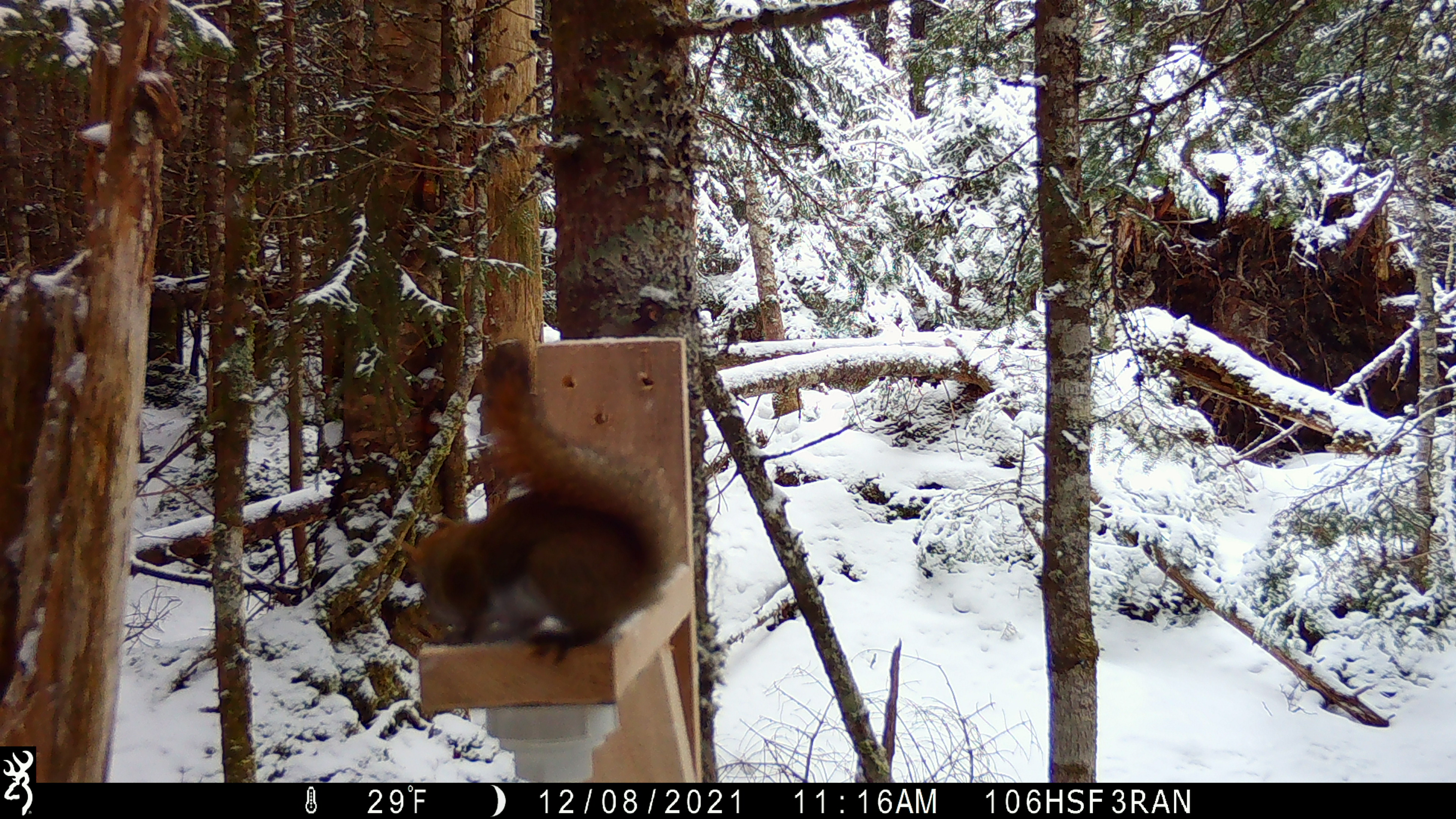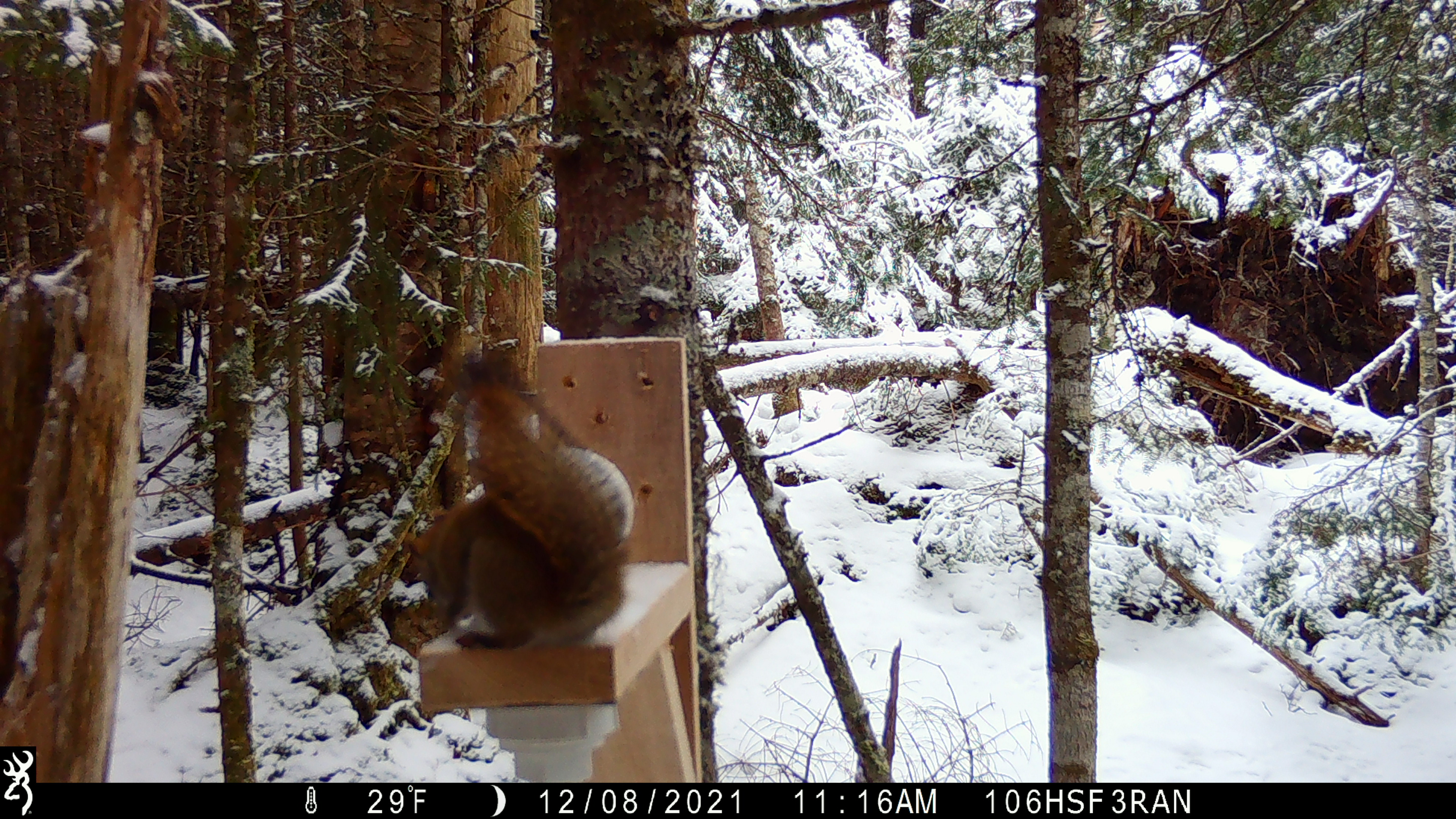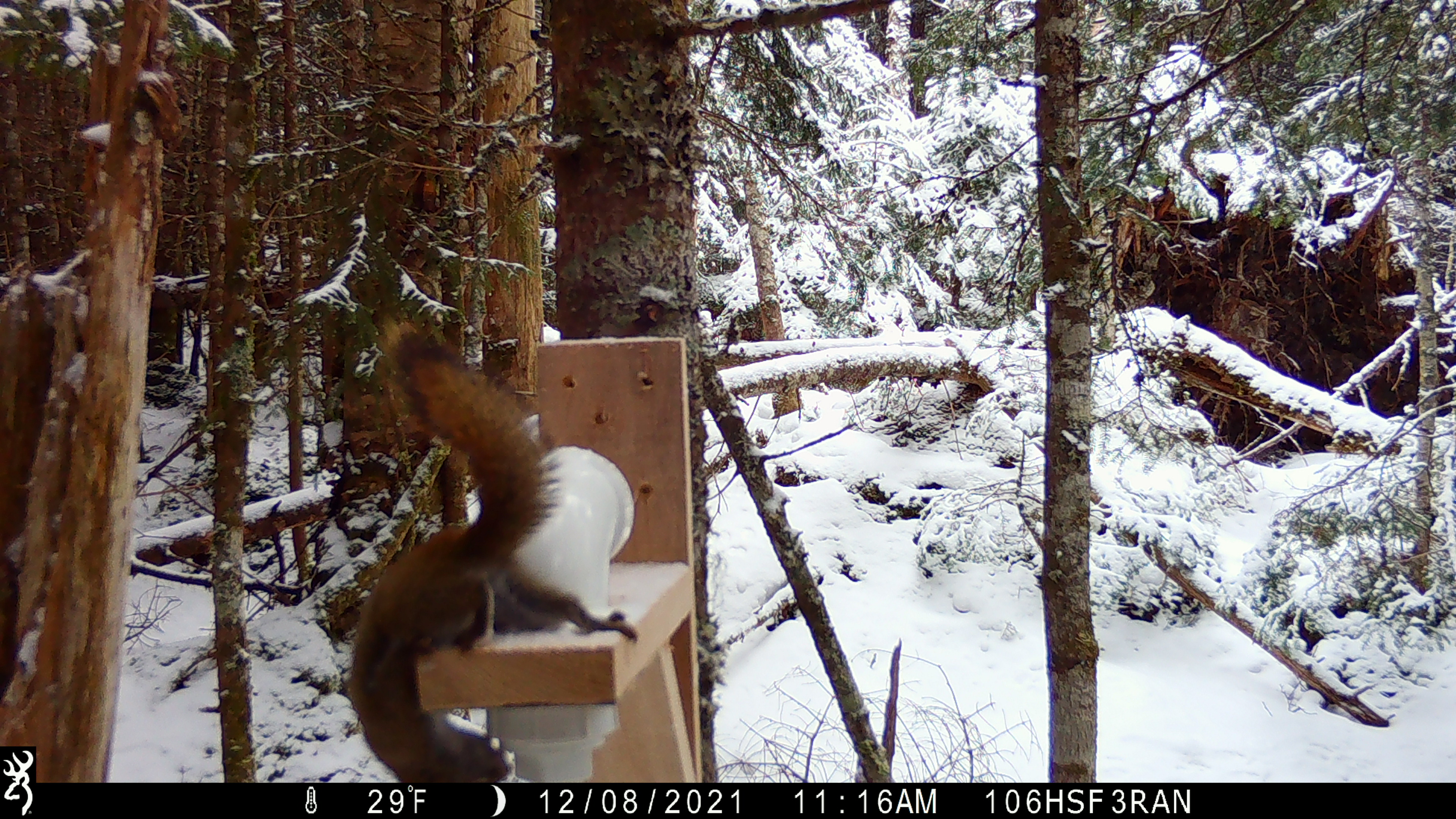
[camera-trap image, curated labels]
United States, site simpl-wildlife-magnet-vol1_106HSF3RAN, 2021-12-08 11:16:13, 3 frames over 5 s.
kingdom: Animalia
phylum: Chordata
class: Mammalia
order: Rodentia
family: Sciuridae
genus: Tamiasciurus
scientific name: Tamiasciurus hudsonicus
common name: red squirrel